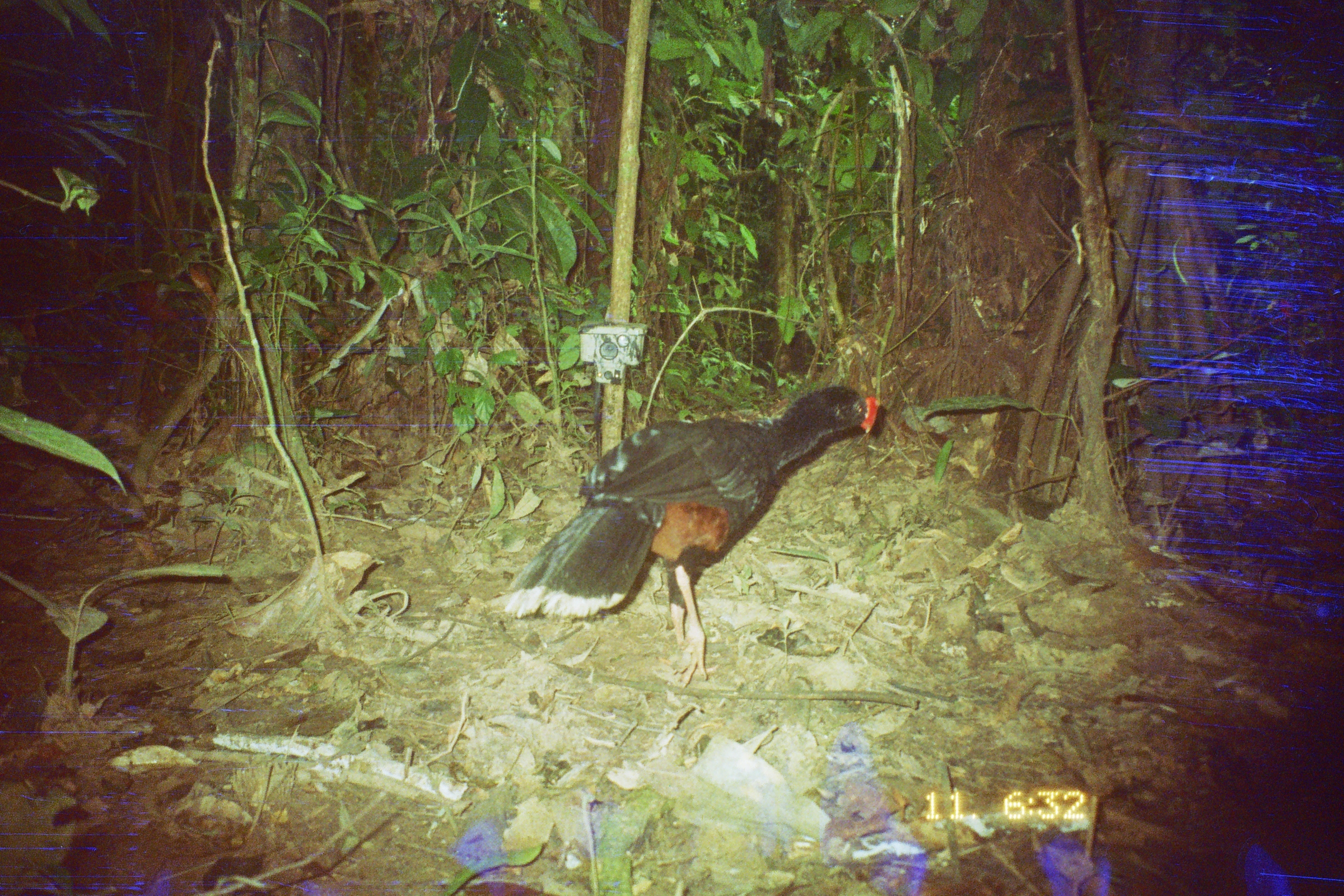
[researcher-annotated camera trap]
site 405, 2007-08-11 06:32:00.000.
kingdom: Animalia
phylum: Chordata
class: Aves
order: Galliformes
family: Cracidae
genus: Mitu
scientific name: Mitu tuberosum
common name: razor-billed curassow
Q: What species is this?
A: Mitu tuberosum (razor-billed curassow).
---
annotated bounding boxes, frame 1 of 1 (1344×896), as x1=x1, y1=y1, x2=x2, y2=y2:
mitu tuberosum: x1=495, y1=381, x2=880, y2=690